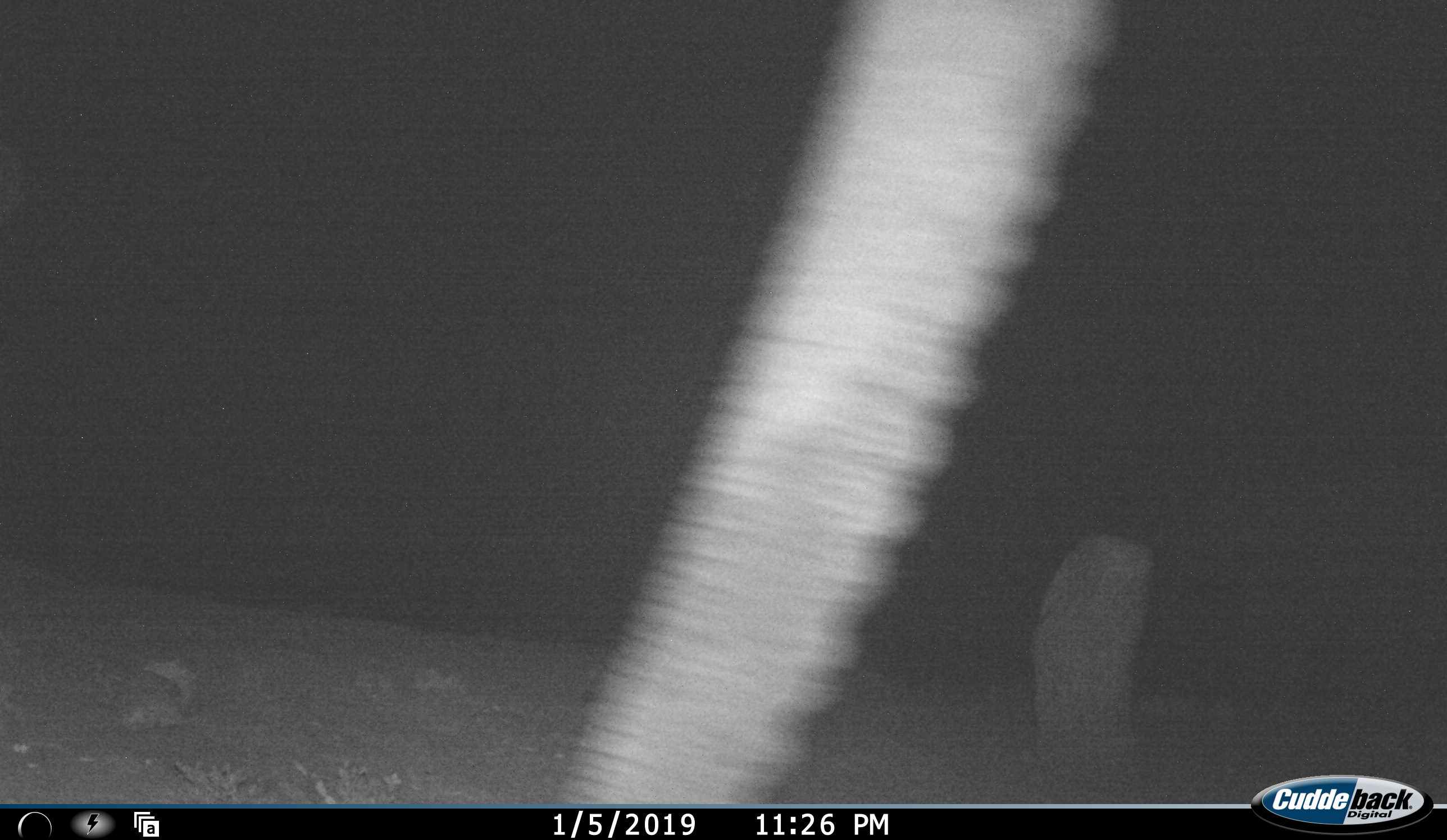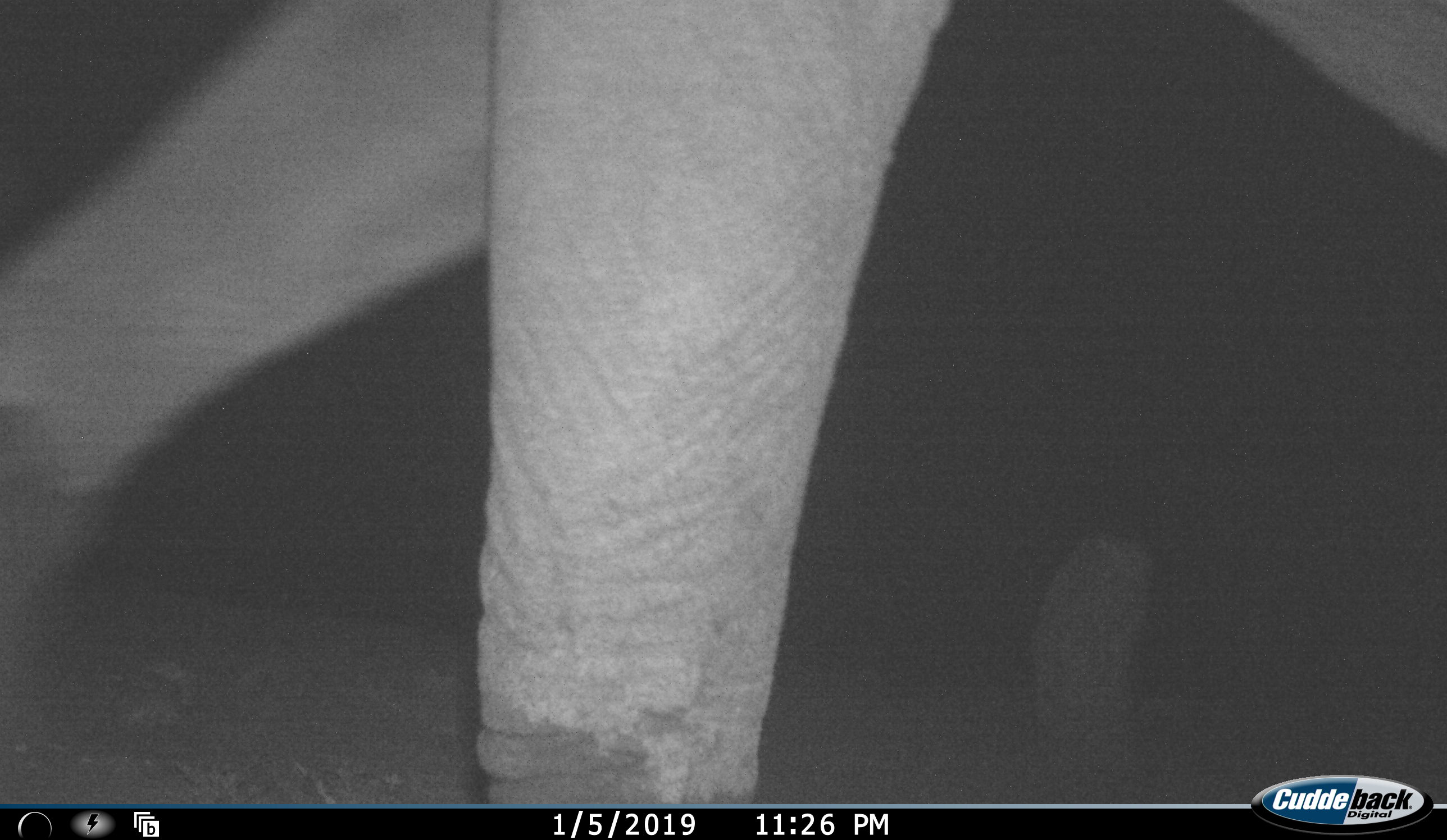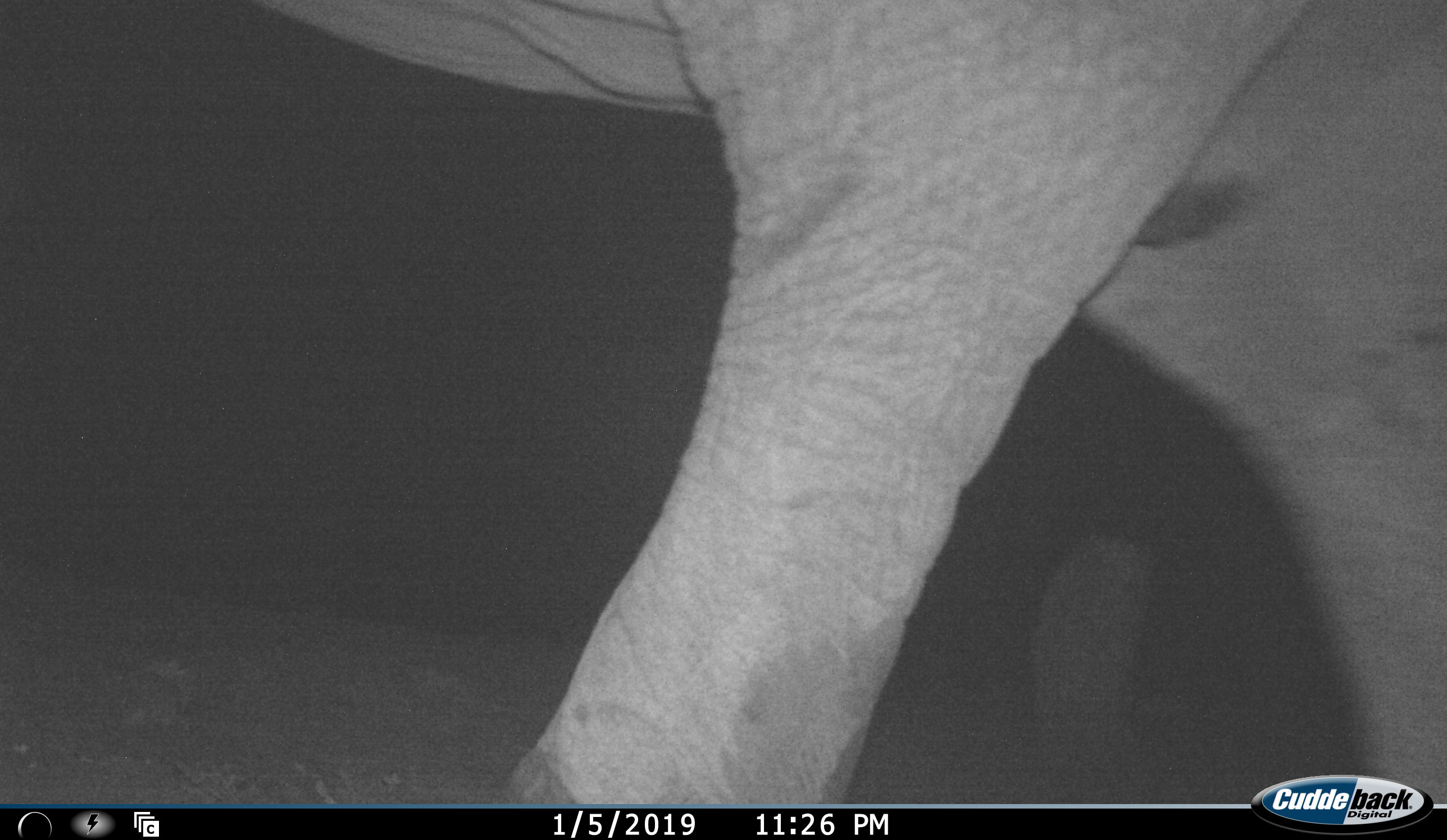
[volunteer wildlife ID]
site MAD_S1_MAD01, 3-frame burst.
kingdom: Animalia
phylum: Chordata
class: Mammalia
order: Proboscidea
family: Elephantidae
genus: Loxodonta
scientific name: Loxodonta africana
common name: african bush elephant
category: elephant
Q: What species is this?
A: Elephant (african bush elephant) (Loxodonta africana).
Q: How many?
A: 1.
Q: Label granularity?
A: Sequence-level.